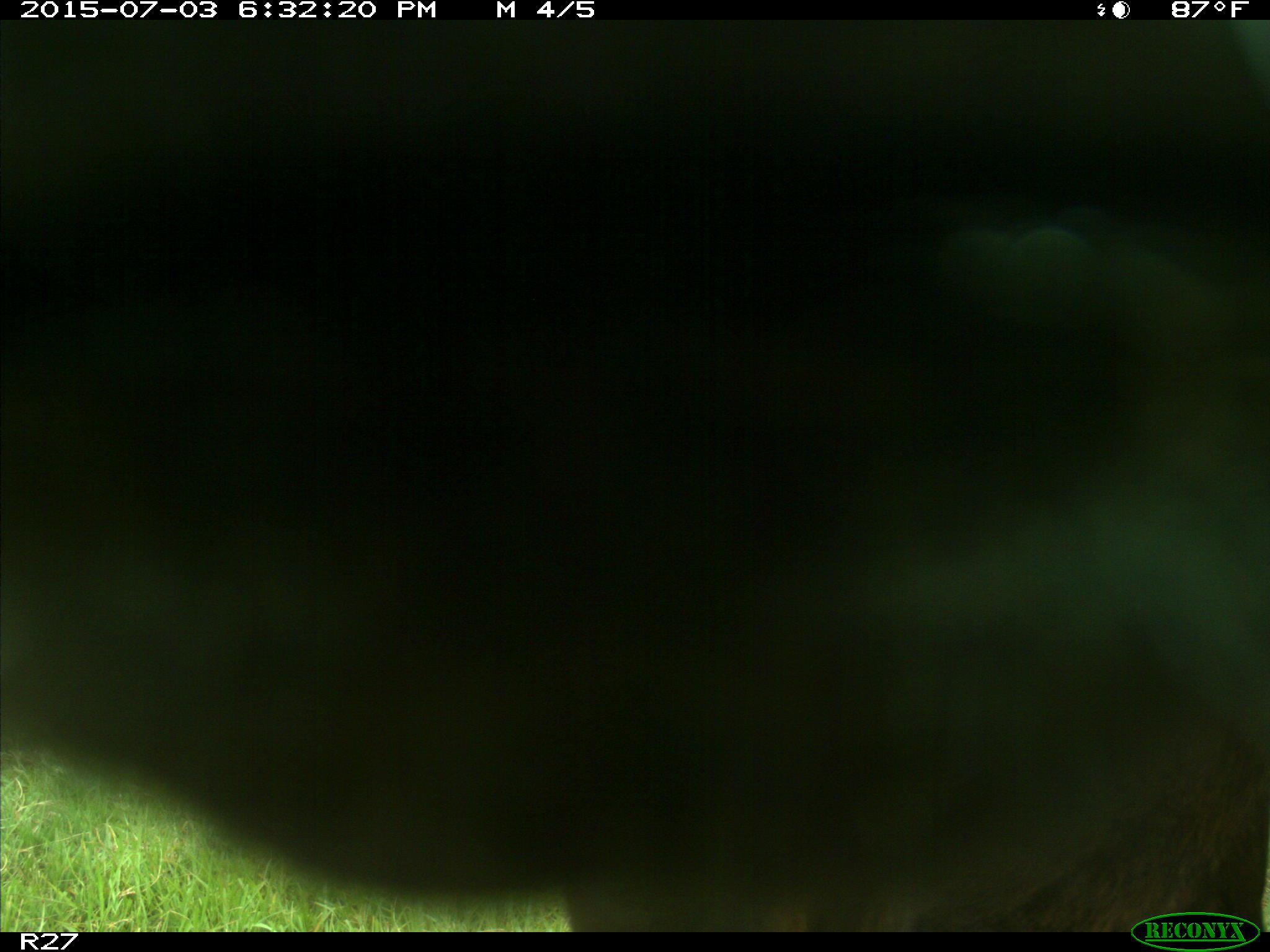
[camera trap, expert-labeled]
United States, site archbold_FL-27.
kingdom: Animalia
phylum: Chordata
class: Mammalia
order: Artiodactyla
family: Bovidae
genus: Bos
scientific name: Bos taurus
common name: domestic cow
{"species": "Bos taurus (domestic cow)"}